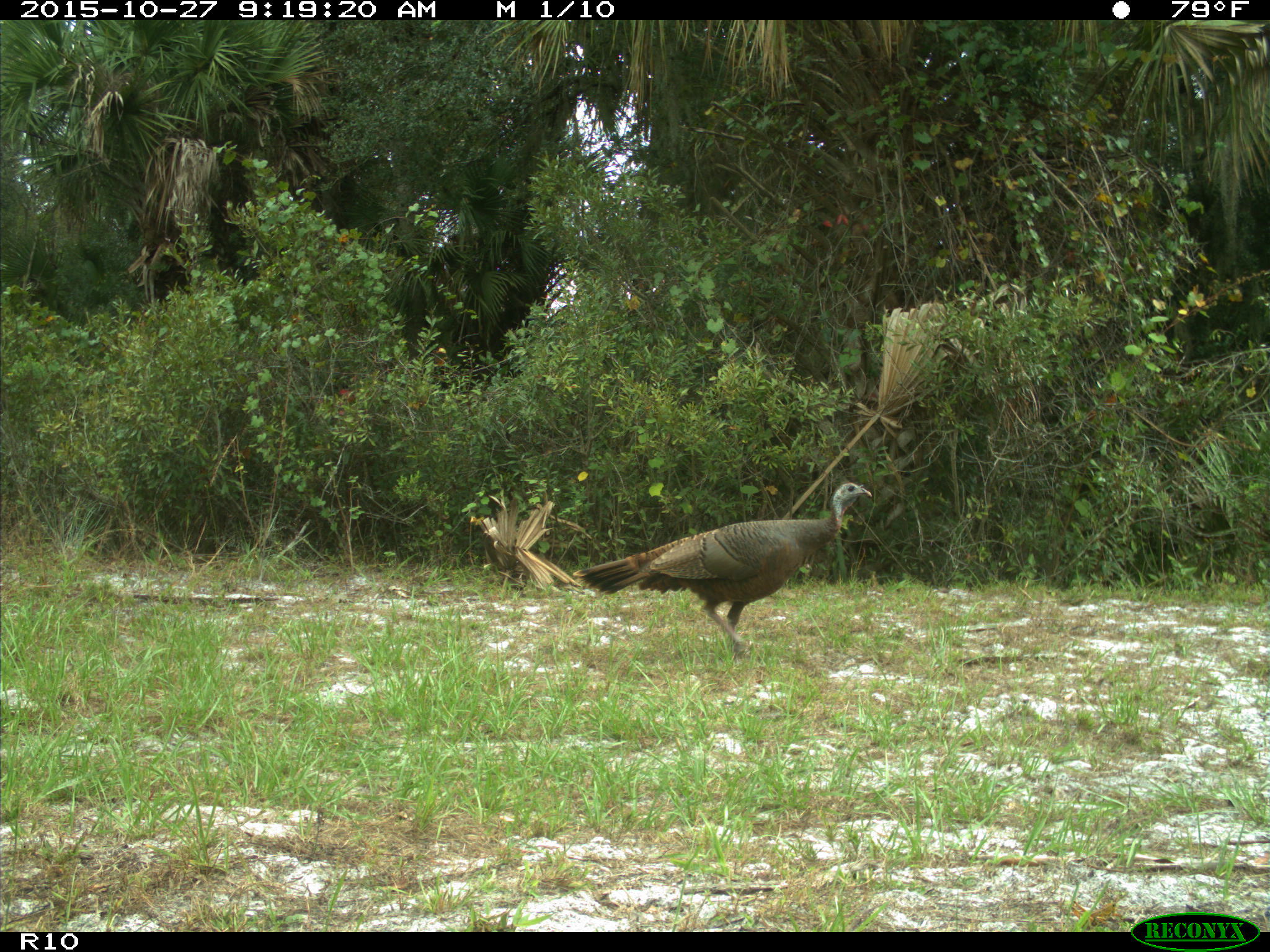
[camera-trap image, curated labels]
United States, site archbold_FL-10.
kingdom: Animalia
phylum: Chordata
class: Aves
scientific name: Aves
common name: birds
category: unidentified bird